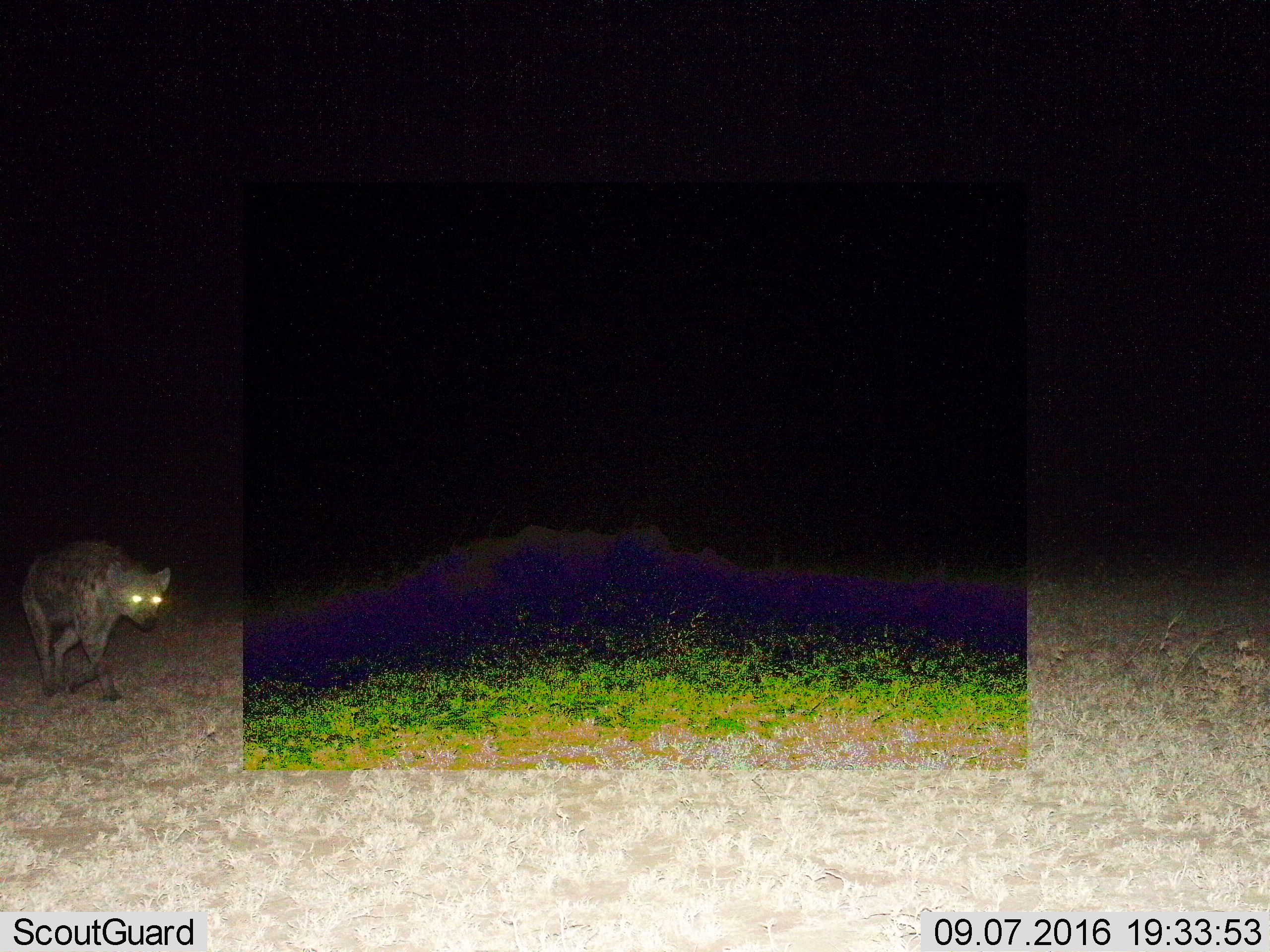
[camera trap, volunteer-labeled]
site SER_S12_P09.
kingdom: Animalia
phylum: Chordata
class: Mammalia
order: Carnivora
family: Hyaenidae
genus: Crocuta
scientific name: Crocuta crocuta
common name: spotted hyena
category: hyenaspotted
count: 1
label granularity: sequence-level